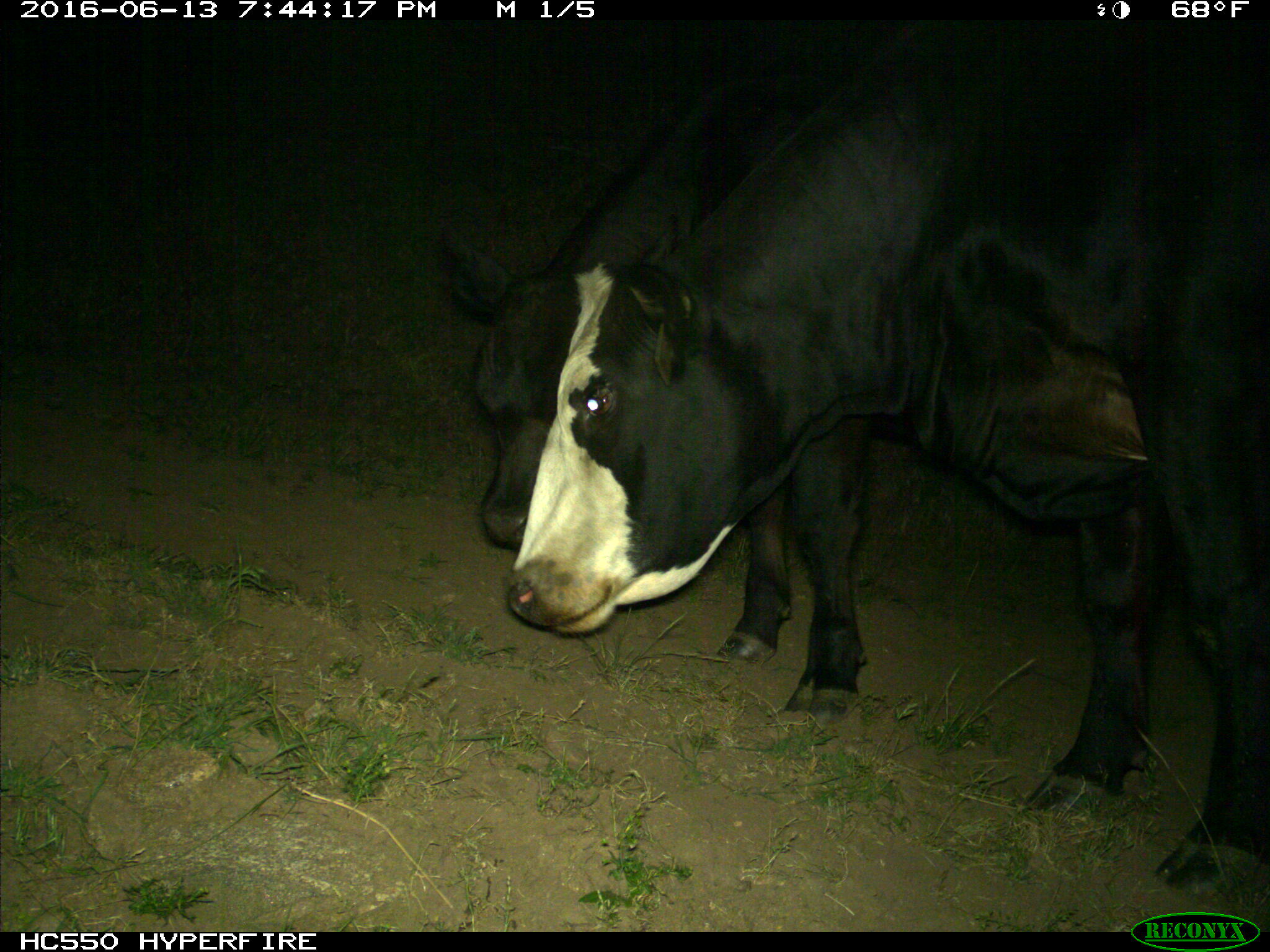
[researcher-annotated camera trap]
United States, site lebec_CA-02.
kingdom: Animalia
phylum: Chordata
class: Mammalia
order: Artiodactyla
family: Bovidae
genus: Bos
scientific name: Bos taurus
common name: domestic cow